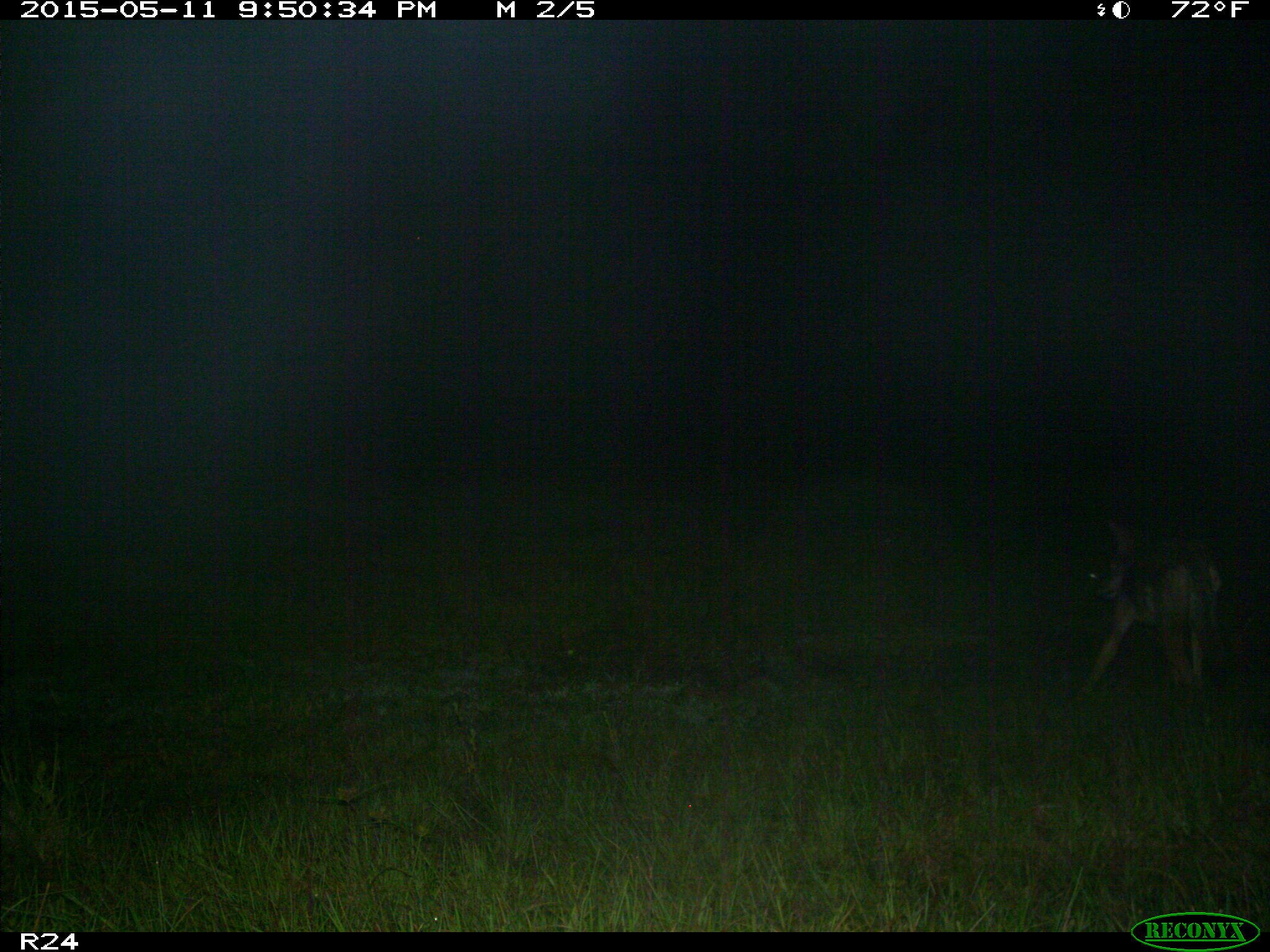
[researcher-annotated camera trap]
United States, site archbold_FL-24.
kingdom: Animalia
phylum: Chordata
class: Mammalia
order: Carnivora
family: Canidae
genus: Canis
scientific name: Canis latrans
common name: coyote